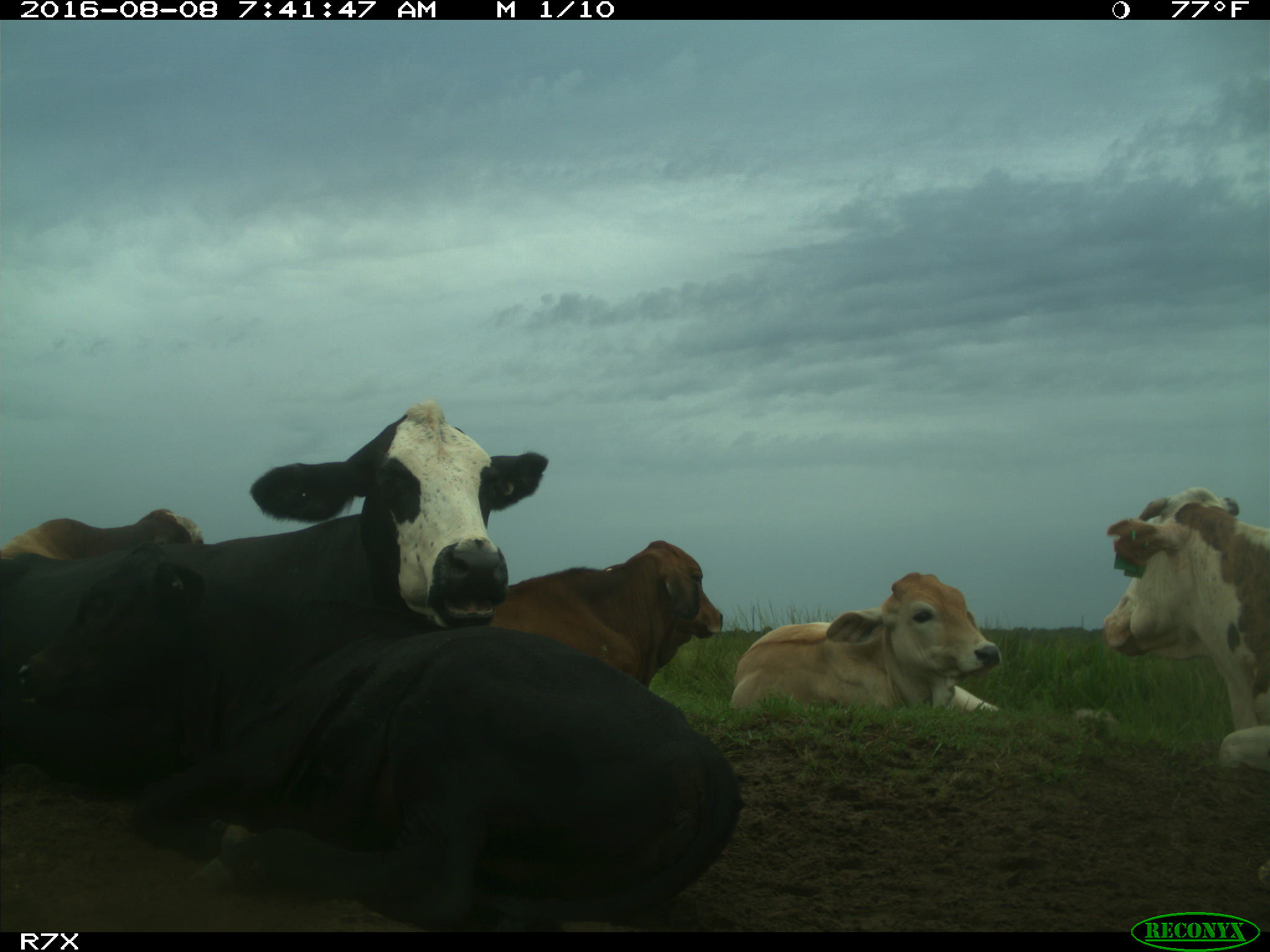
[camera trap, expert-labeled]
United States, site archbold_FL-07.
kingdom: Animalia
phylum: Chordata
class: Mammalia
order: Artiodactyla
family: Bovidae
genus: Bos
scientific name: Bos taurus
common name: domestic cow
Bos taurus (domestic cow).